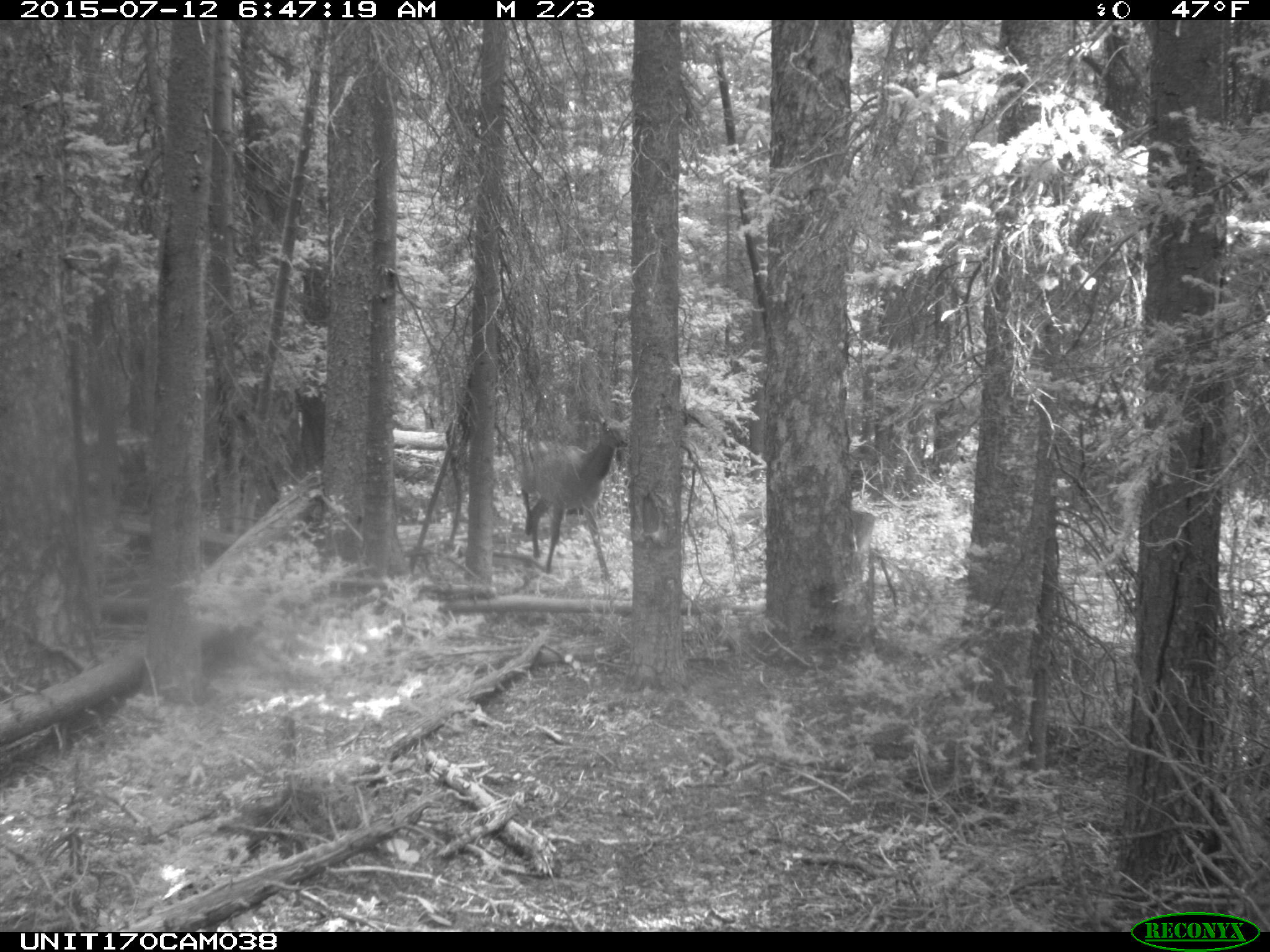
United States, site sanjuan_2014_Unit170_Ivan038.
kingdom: Animalia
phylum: Chordata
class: Mammalia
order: Artiodactyla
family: Cervidae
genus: Cervus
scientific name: Cervus elaphus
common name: red deer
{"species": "Cervus elaphus (red deer)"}